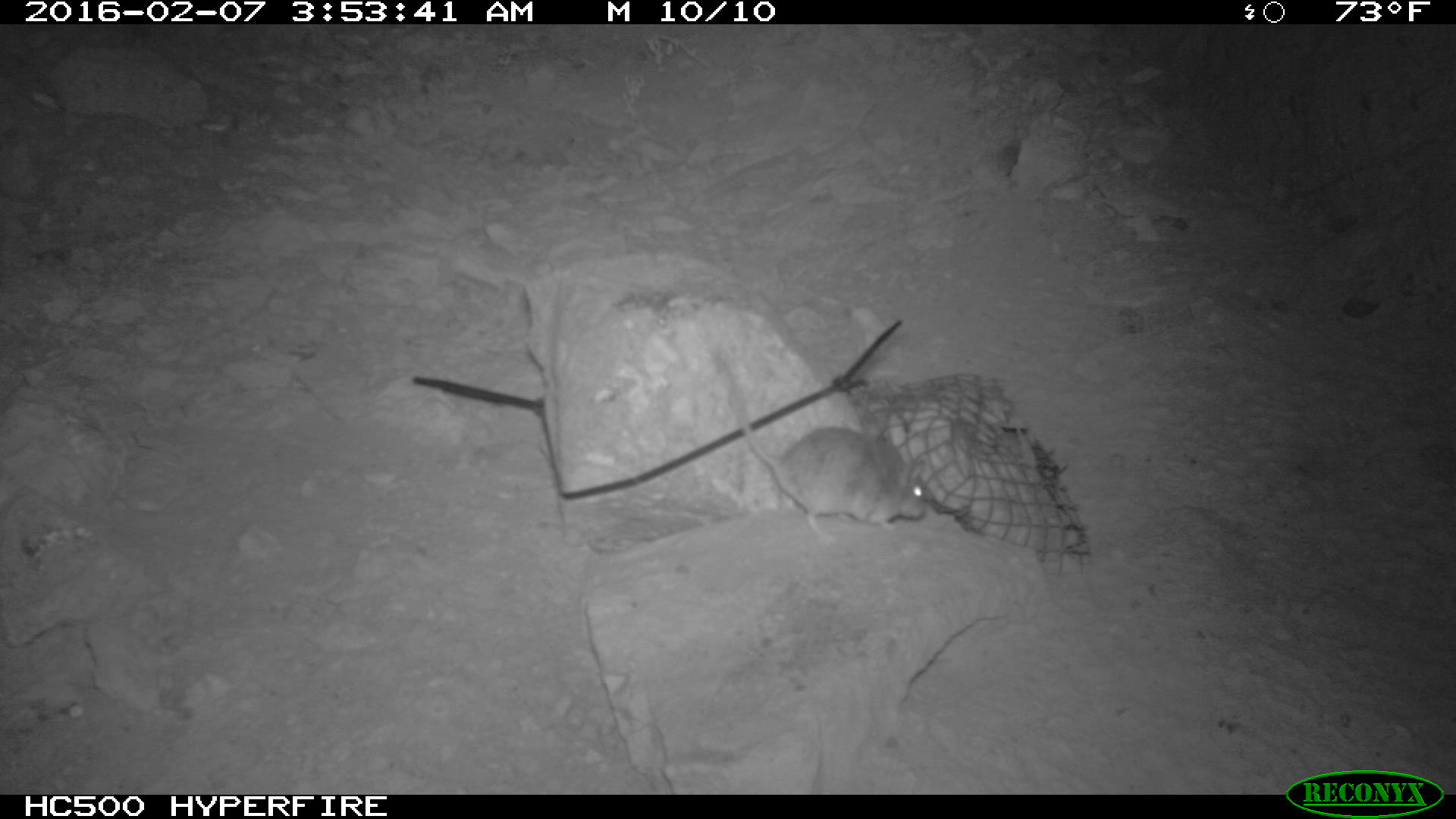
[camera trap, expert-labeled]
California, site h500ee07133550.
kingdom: Animalia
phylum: Chordata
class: Mammalia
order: Rodentia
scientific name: Rodentia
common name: rodent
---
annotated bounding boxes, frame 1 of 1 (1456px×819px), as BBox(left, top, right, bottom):
rodent: BBox(721, 360, 929, 548)